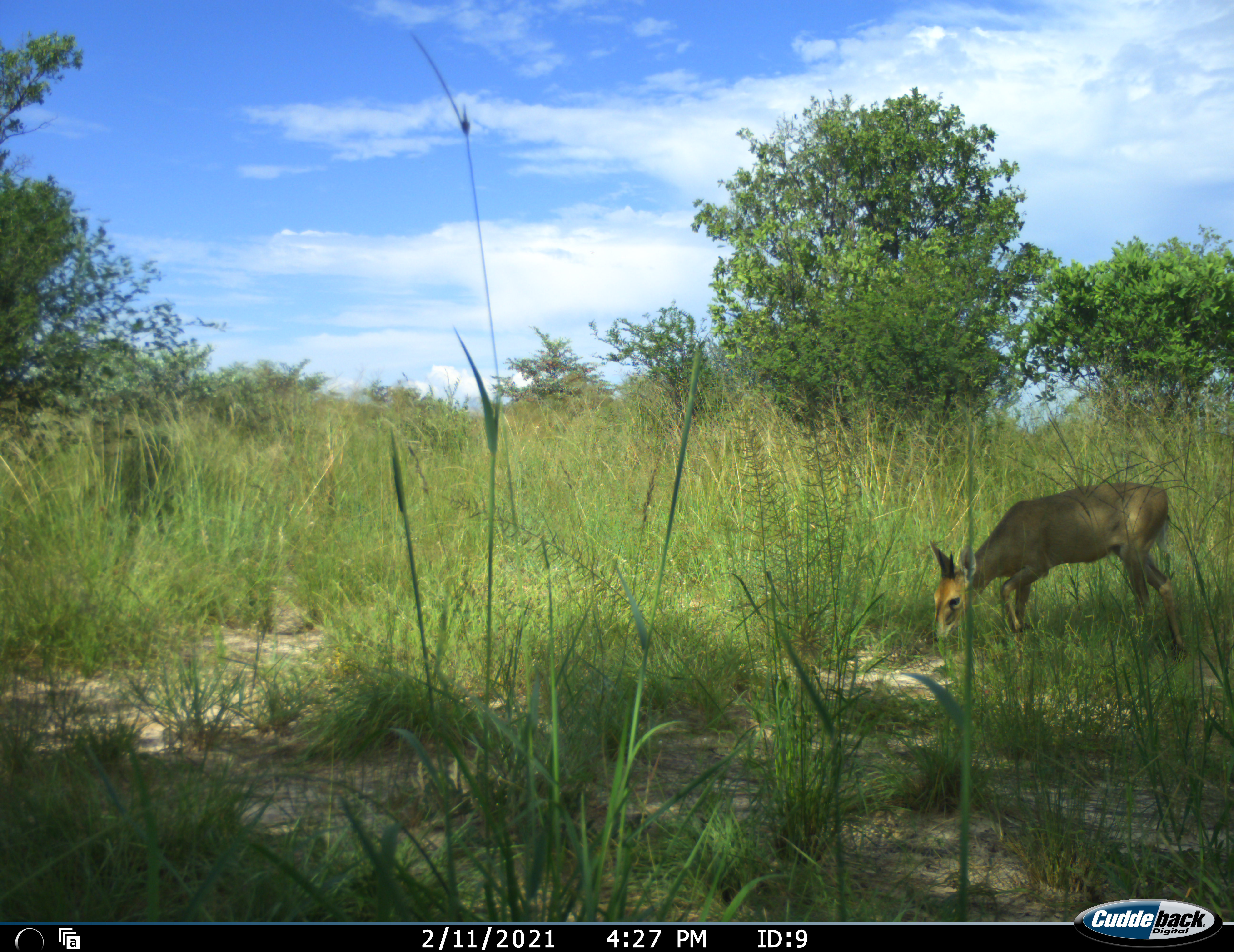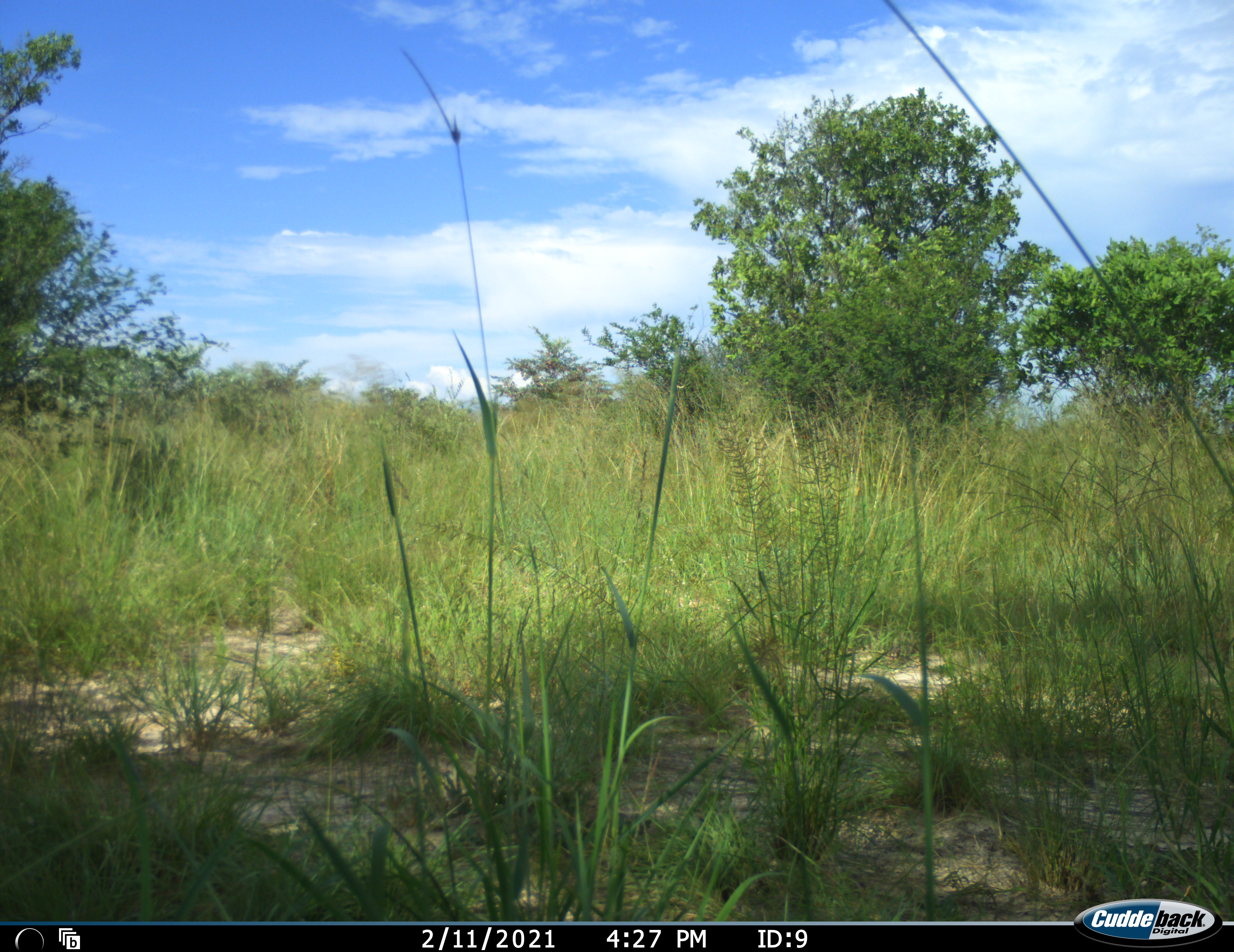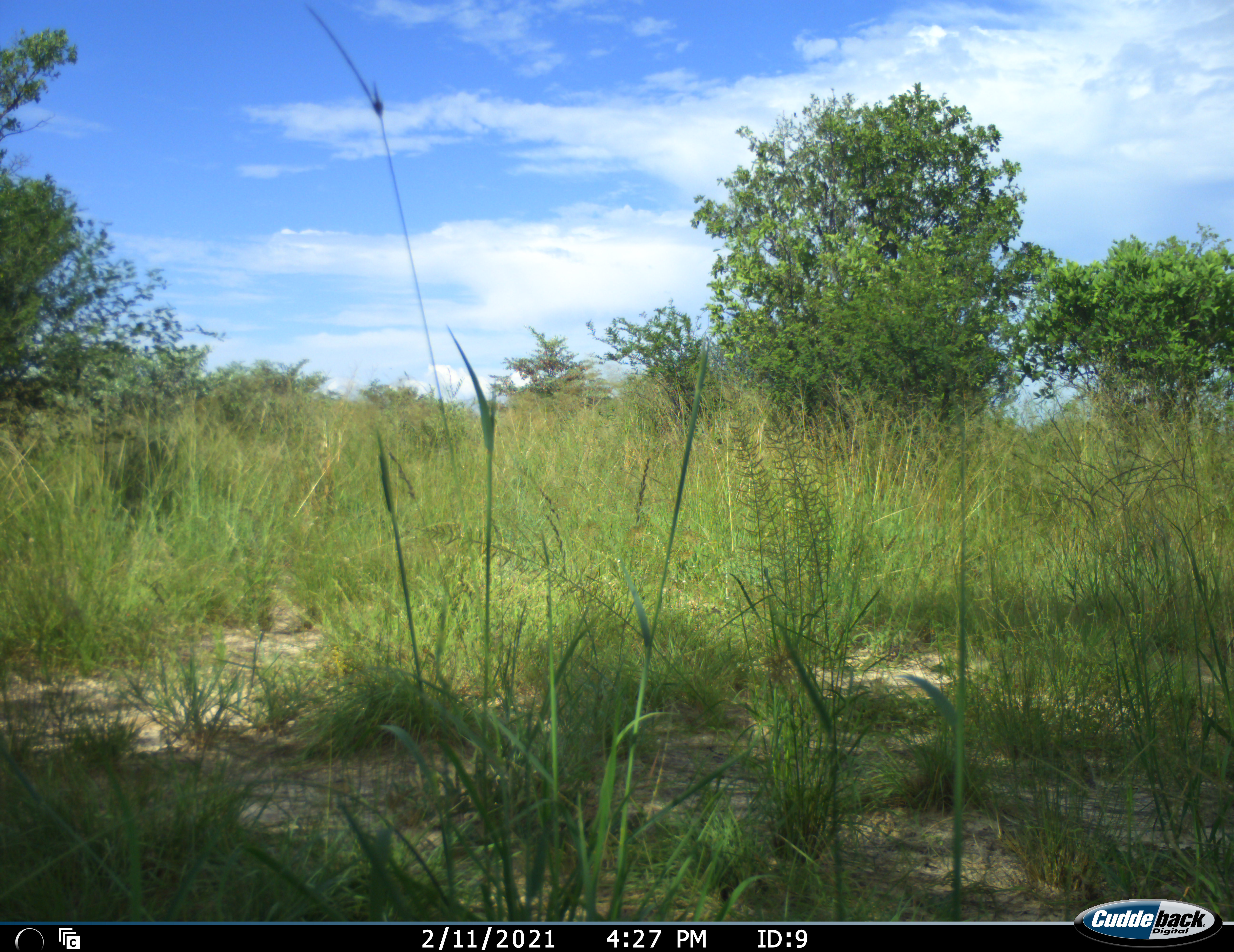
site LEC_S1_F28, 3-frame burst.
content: unidentified animal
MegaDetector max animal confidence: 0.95